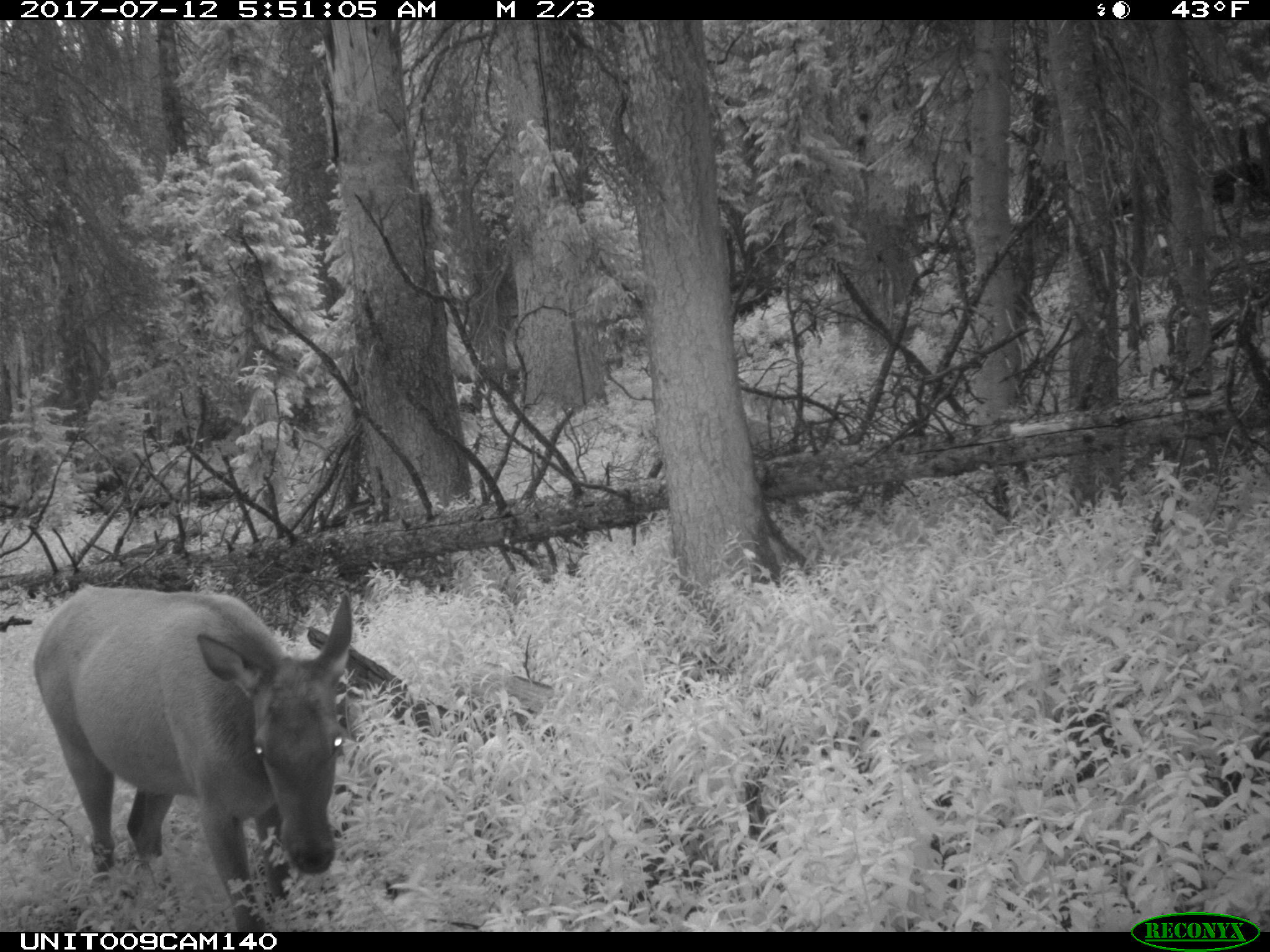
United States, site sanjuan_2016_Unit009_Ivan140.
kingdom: Animalia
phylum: Chordata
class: Mammalia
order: Artiodactyla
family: Cervidae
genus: Cervus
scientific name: Cervus elaphus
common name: red deer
Cervus elaphus (red deer).